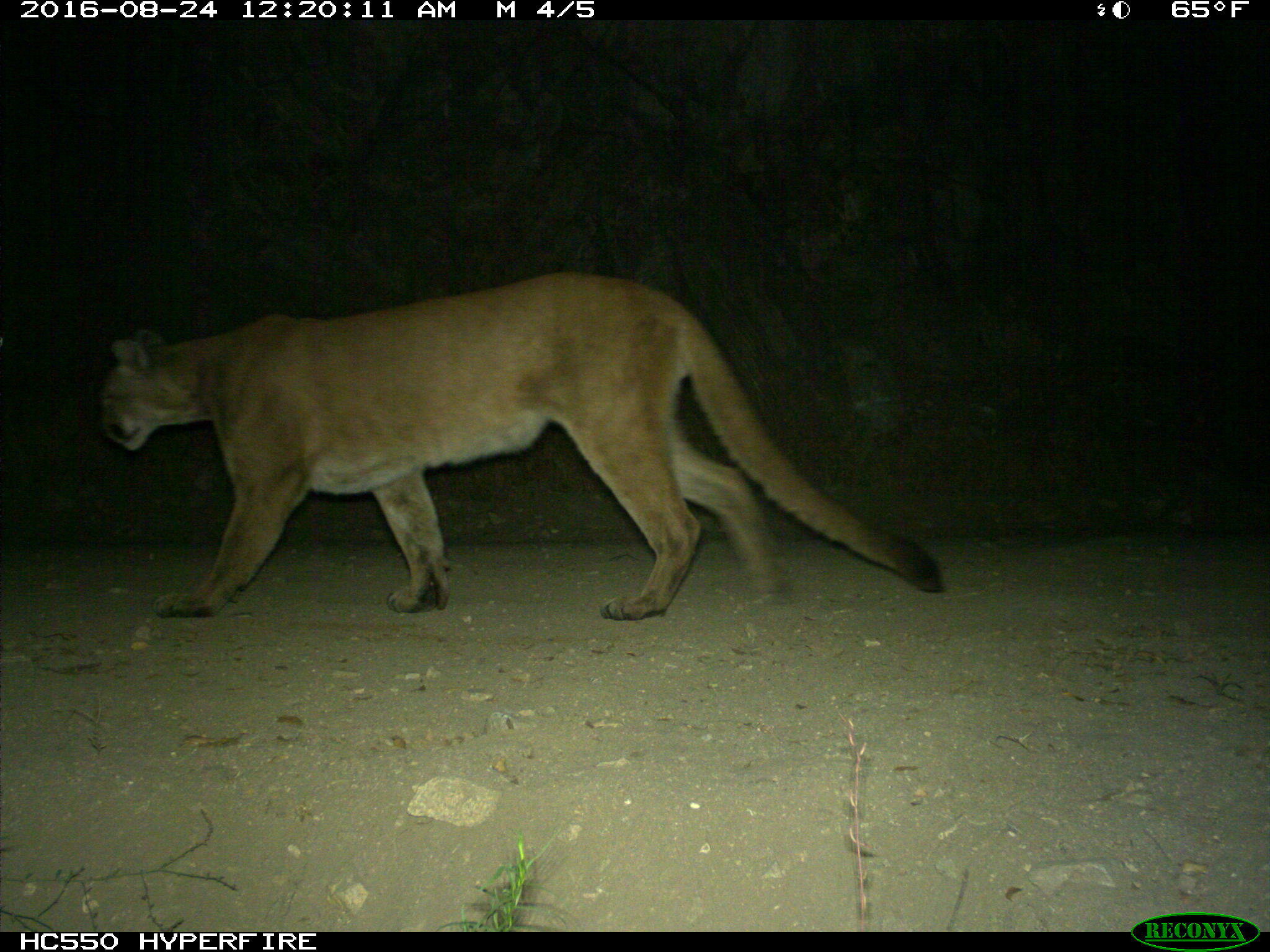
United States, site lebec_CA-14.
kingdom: Animalia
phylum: Chordata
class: Mammalia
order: Carnivora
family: Felidae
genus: Puma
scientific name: Puma concolor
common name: mountain lion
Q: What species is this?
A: Puma concolor (mountain lion).